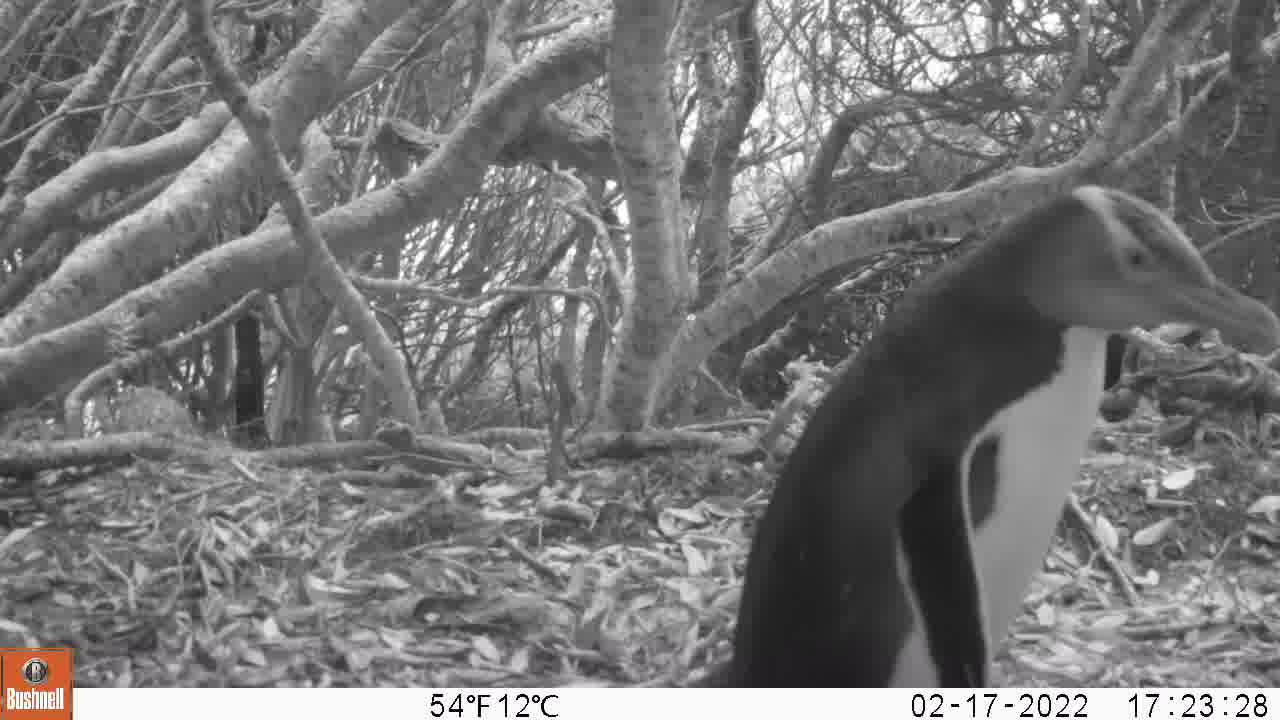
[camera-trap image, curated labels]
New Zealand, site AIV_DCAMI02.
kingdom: Animalia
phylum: Chordata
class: Aves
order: Sphenisciformes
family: Spheniscidae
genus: Megadyptes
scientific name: Megadyptes antipodes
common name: yellow-eyed penguin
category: yellow eyed penguin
Yellow eyed penguin (yellow-eyed penguin) (Megadyptes antipodes).